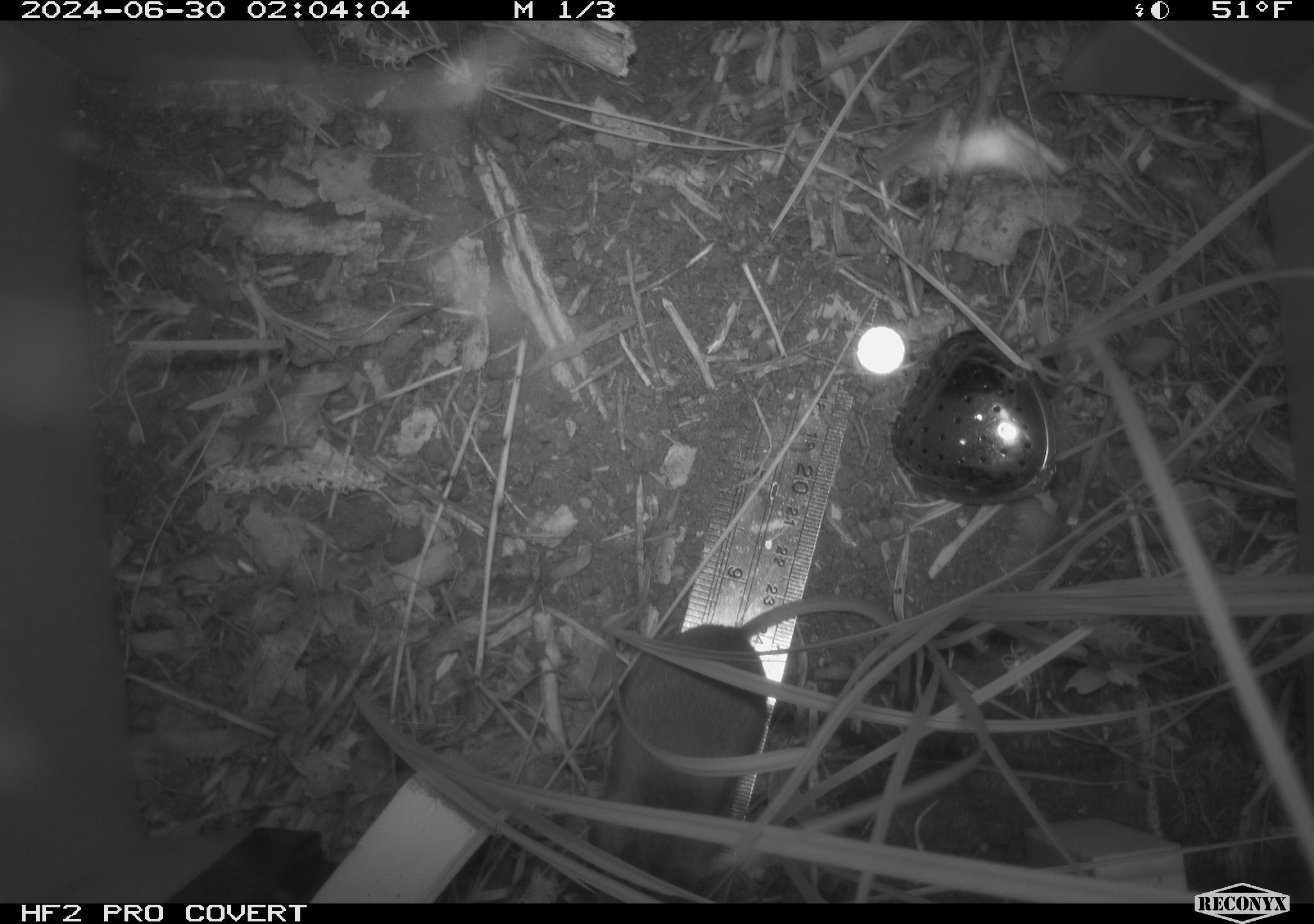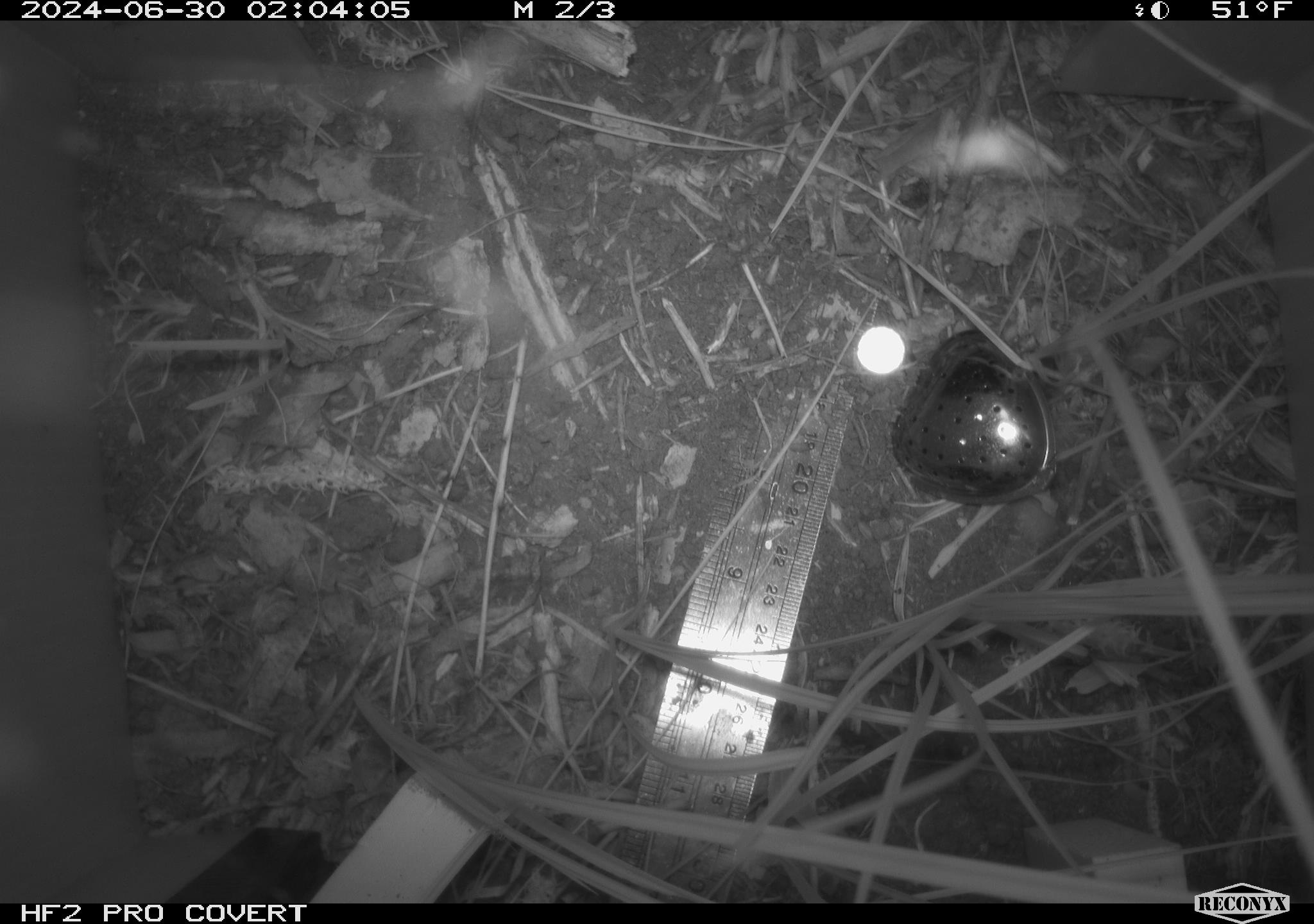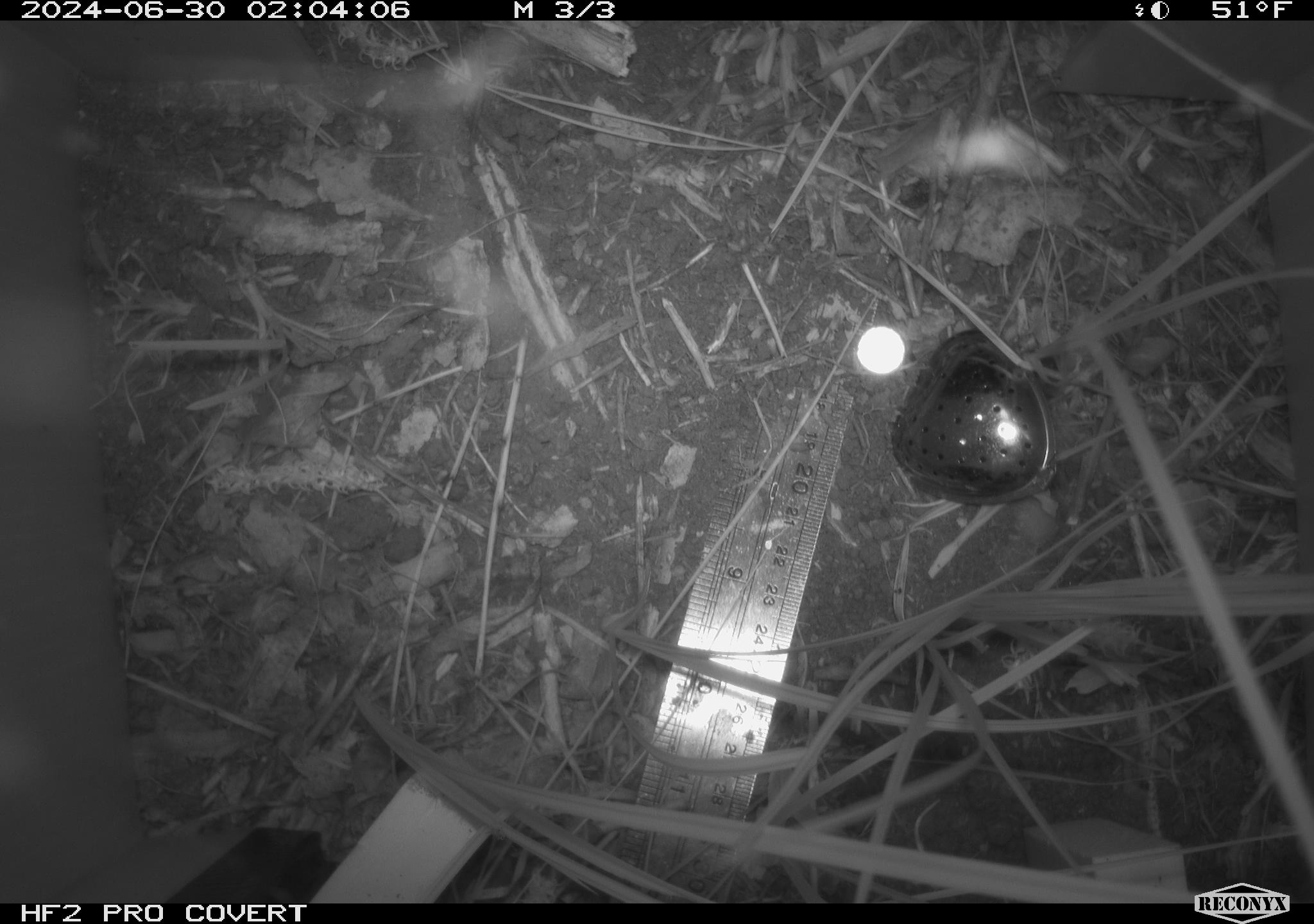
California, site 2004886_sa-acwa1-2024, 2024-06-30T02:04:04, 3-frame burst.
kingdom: Animalia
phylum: Chordata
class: Mammalia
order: Rodentia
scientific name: Rodentia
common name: mouse species